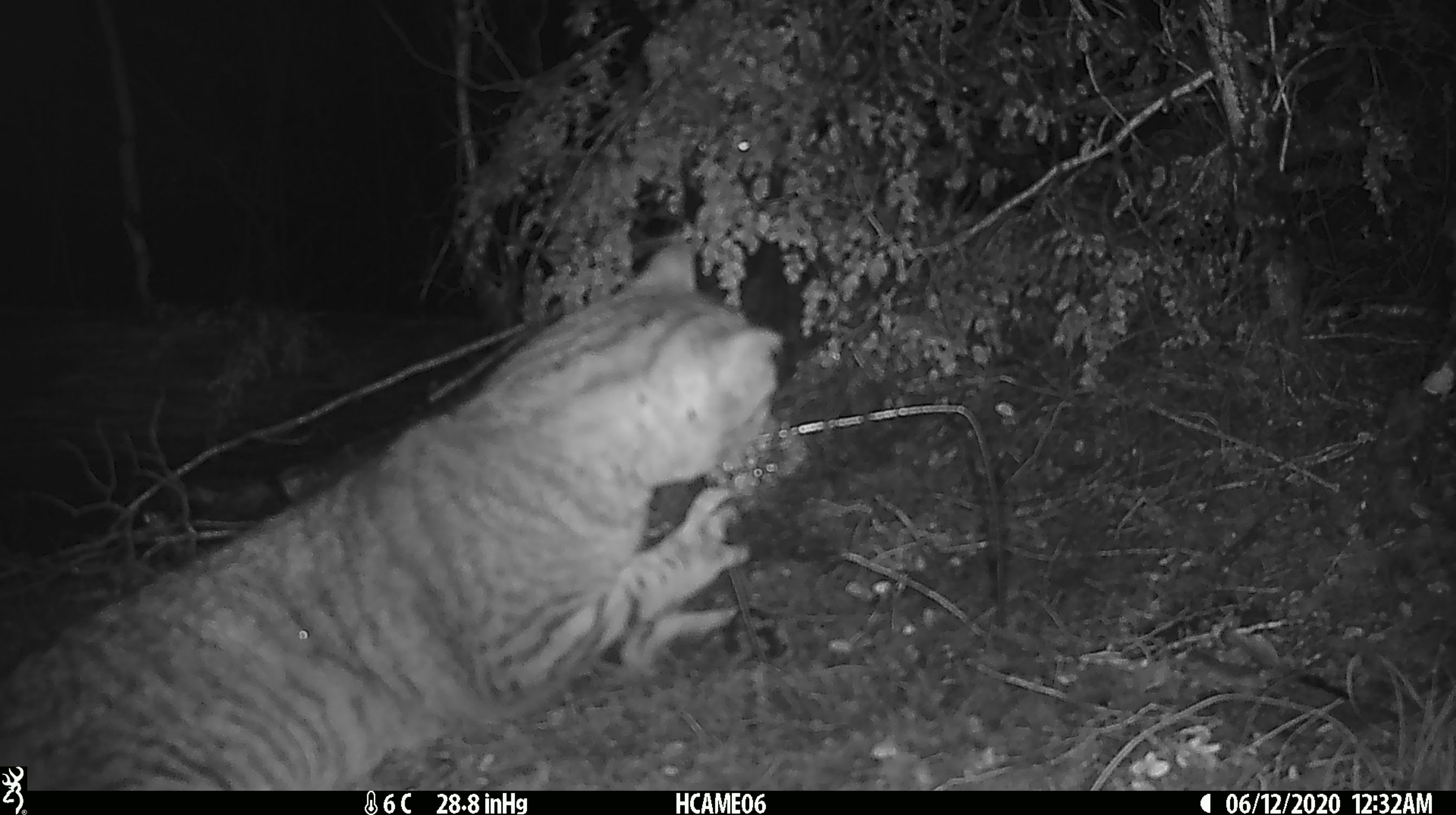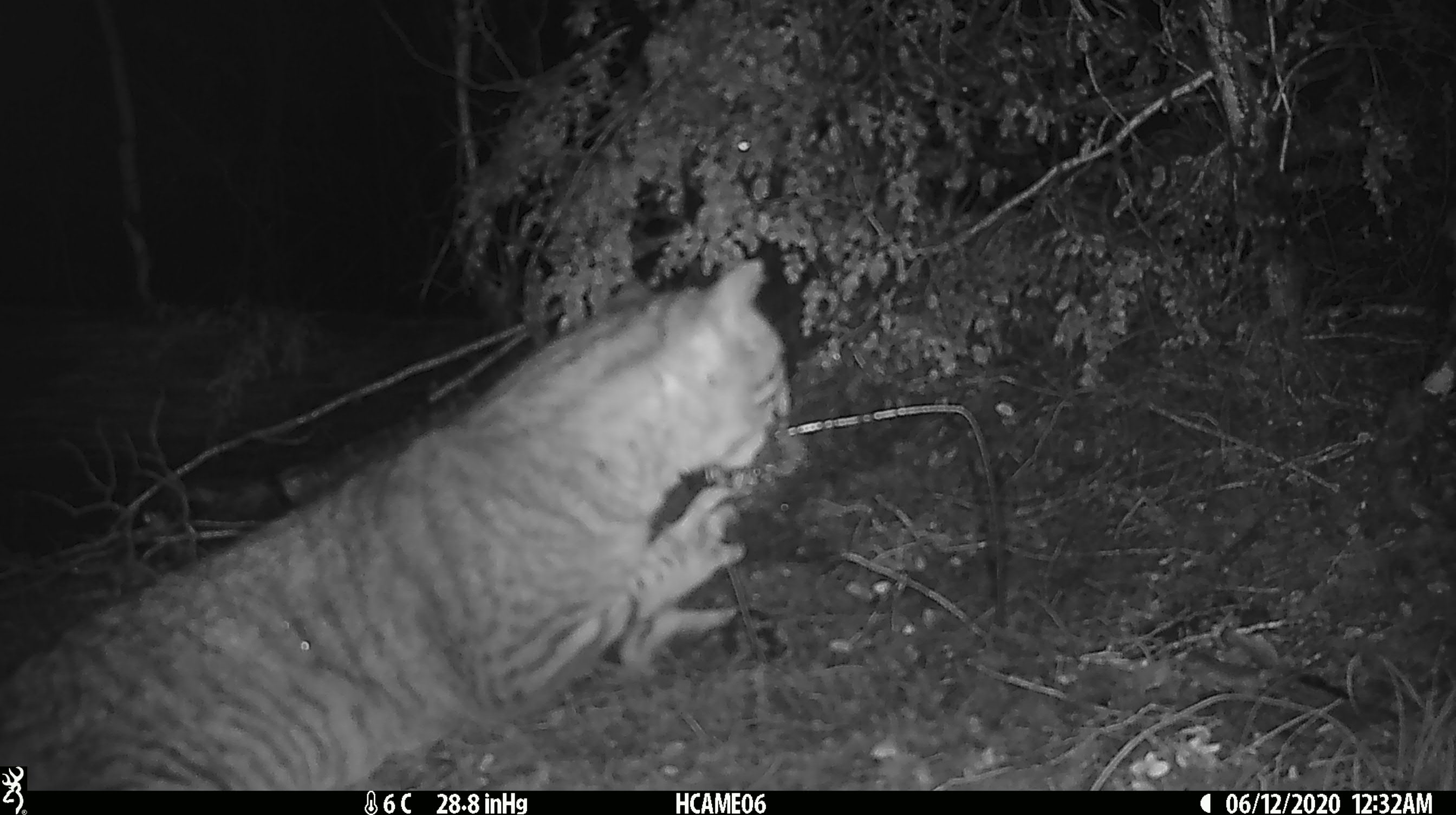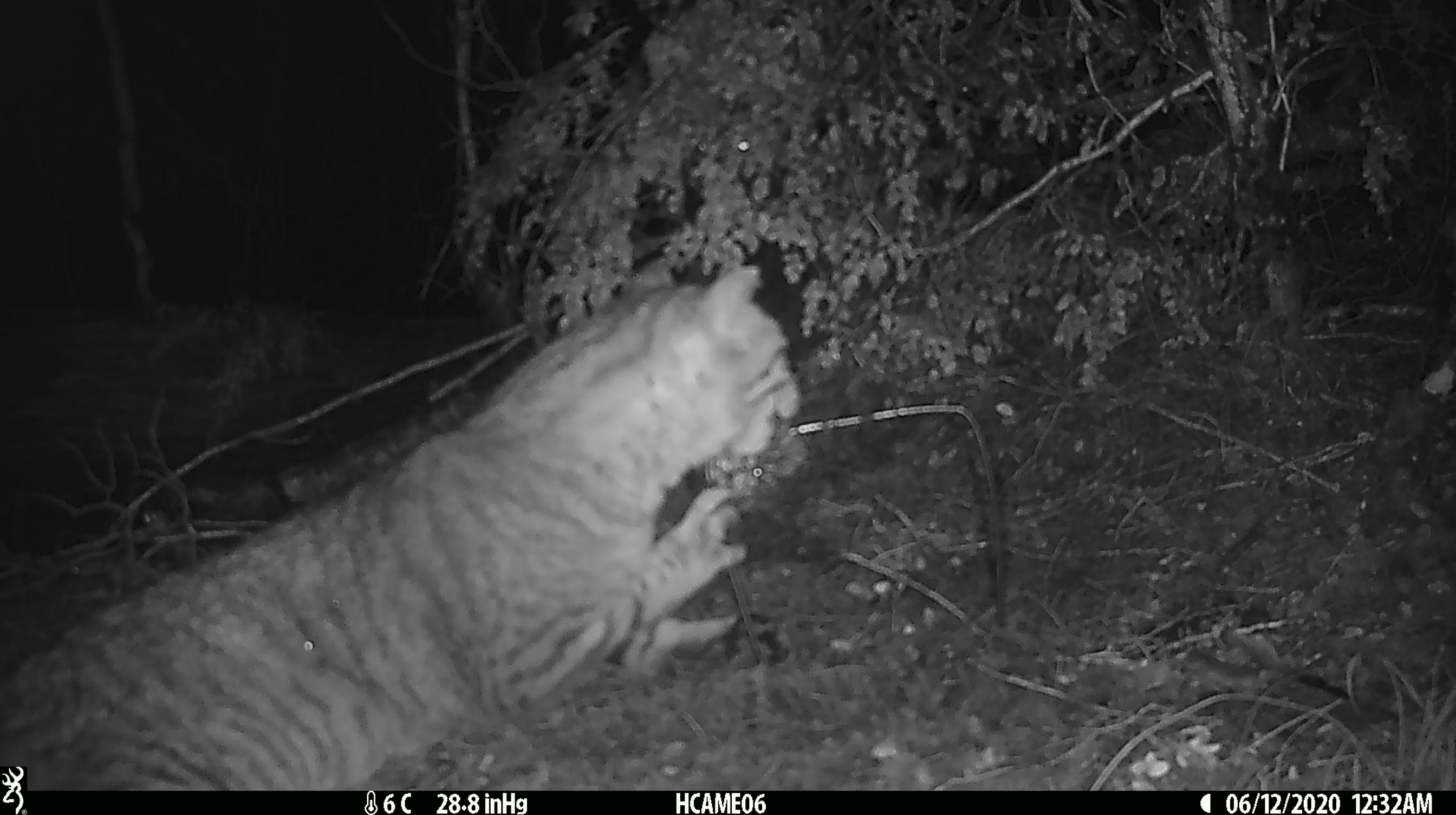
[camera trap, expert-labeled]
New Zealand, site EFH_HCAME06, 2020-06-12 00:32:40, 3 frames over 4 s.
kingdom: Animalia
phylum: Chordata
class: Mammalia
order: Carnivora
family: Felidae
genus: Felis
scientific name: Felis catus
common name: domestic cat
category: cat